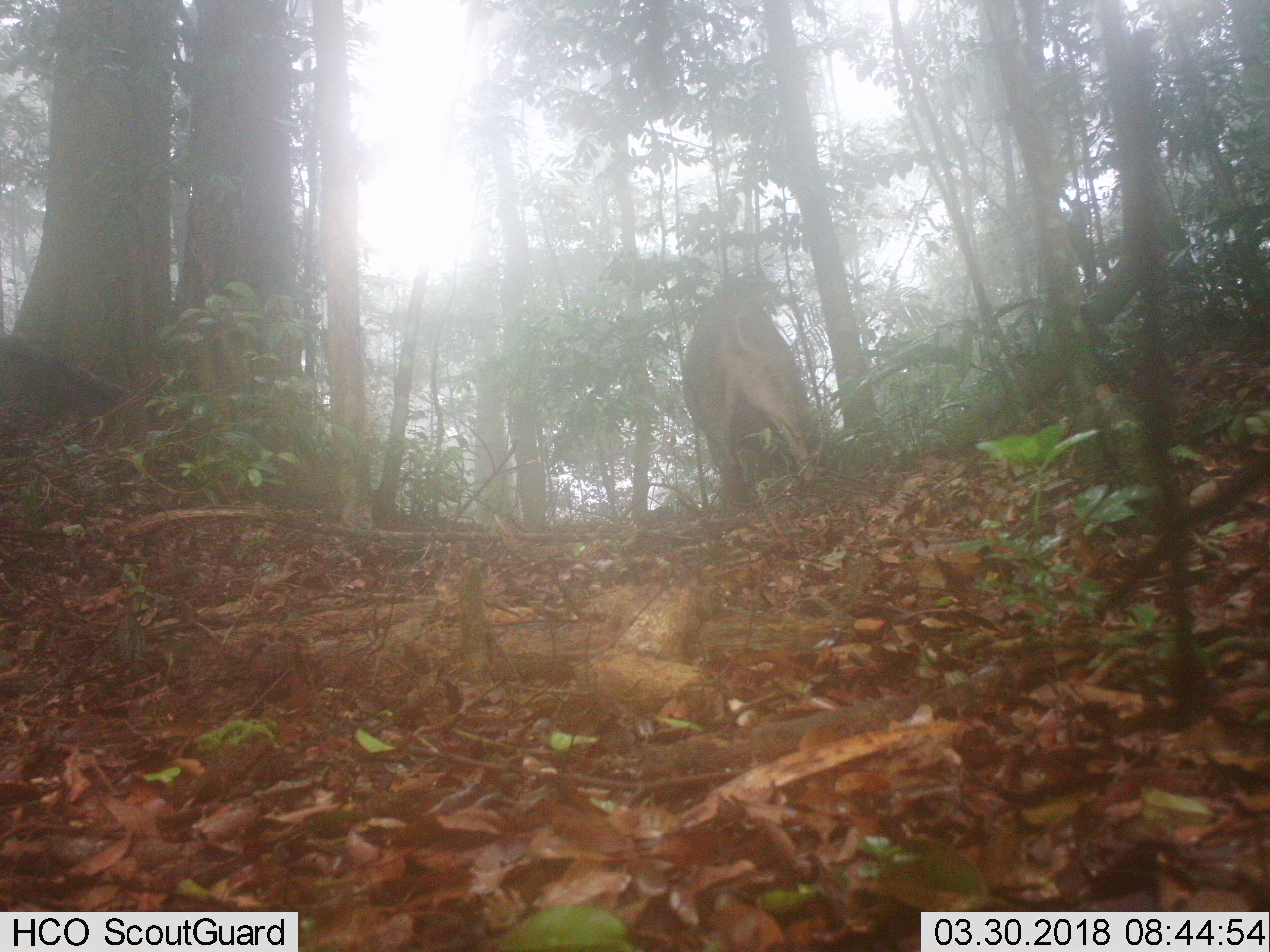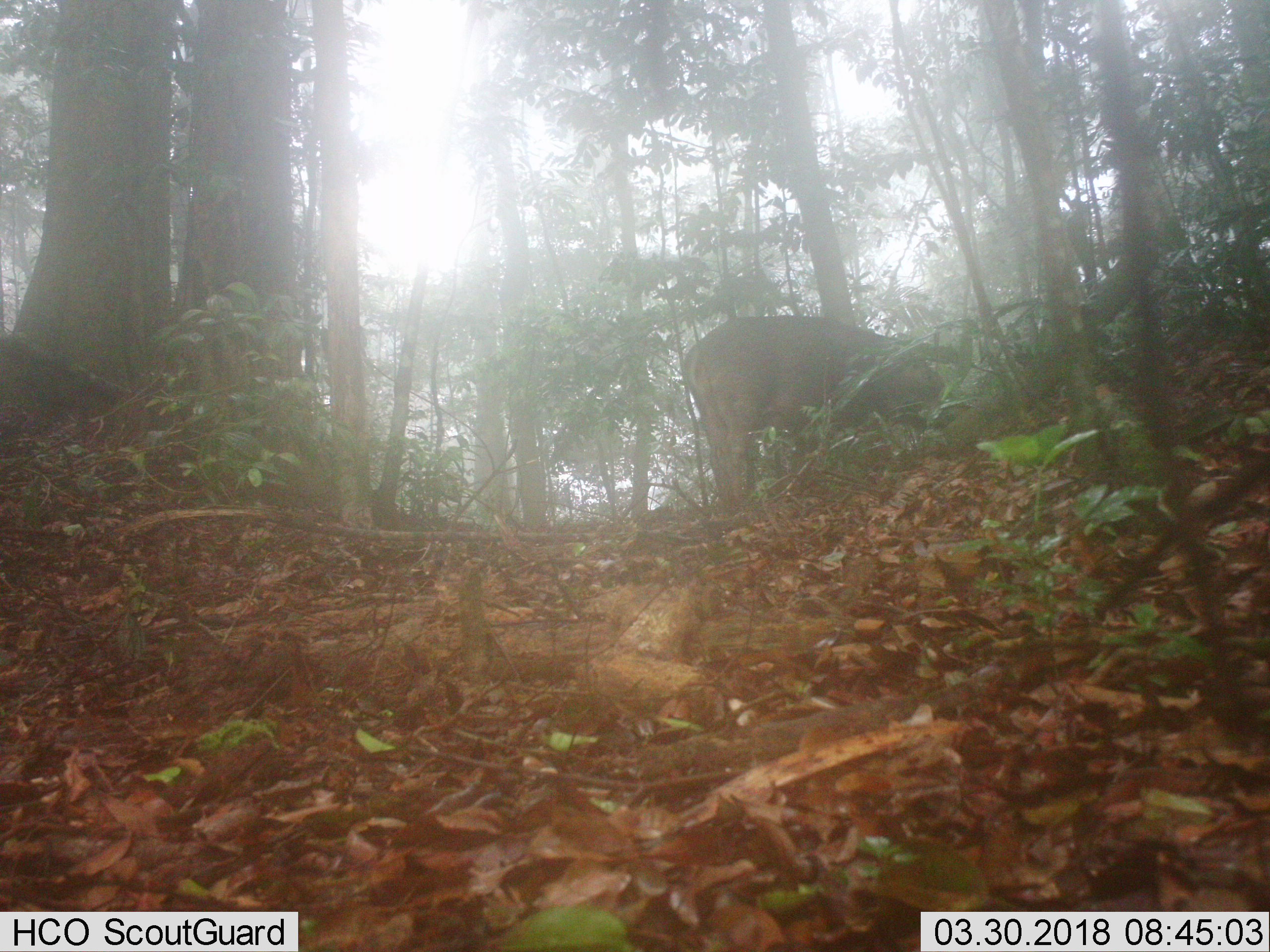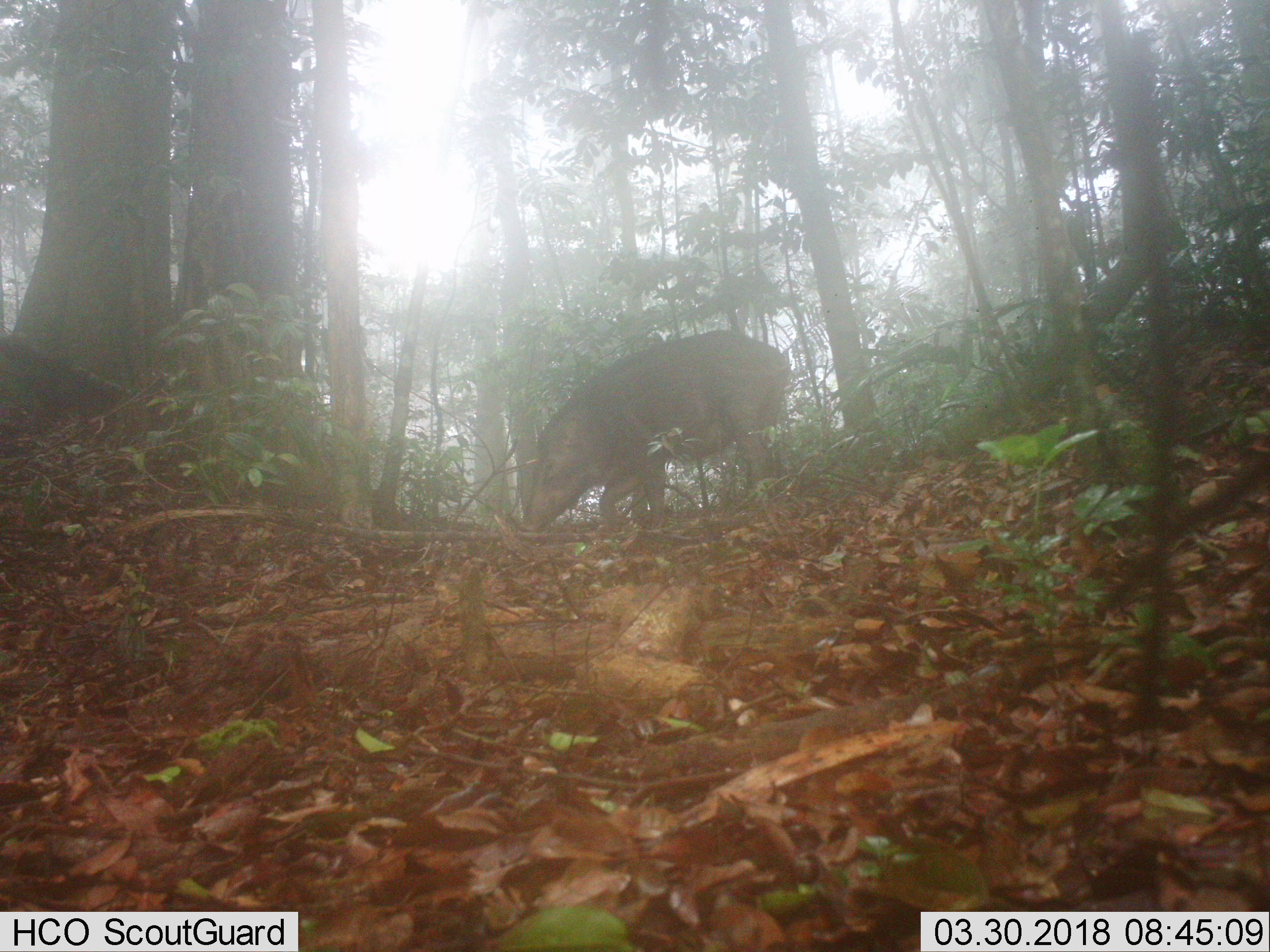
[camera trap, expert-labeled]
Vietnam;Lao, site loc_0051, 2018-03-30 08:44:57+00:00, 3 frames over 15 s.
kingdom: Animalia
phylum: Chordata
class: Mammalia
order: Artiodactyla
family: Suidae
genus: Sus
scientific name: Sus scrofa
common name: eurasian wild pig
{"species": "eurasian wild pig (Sus scrofa)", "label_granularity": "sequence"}